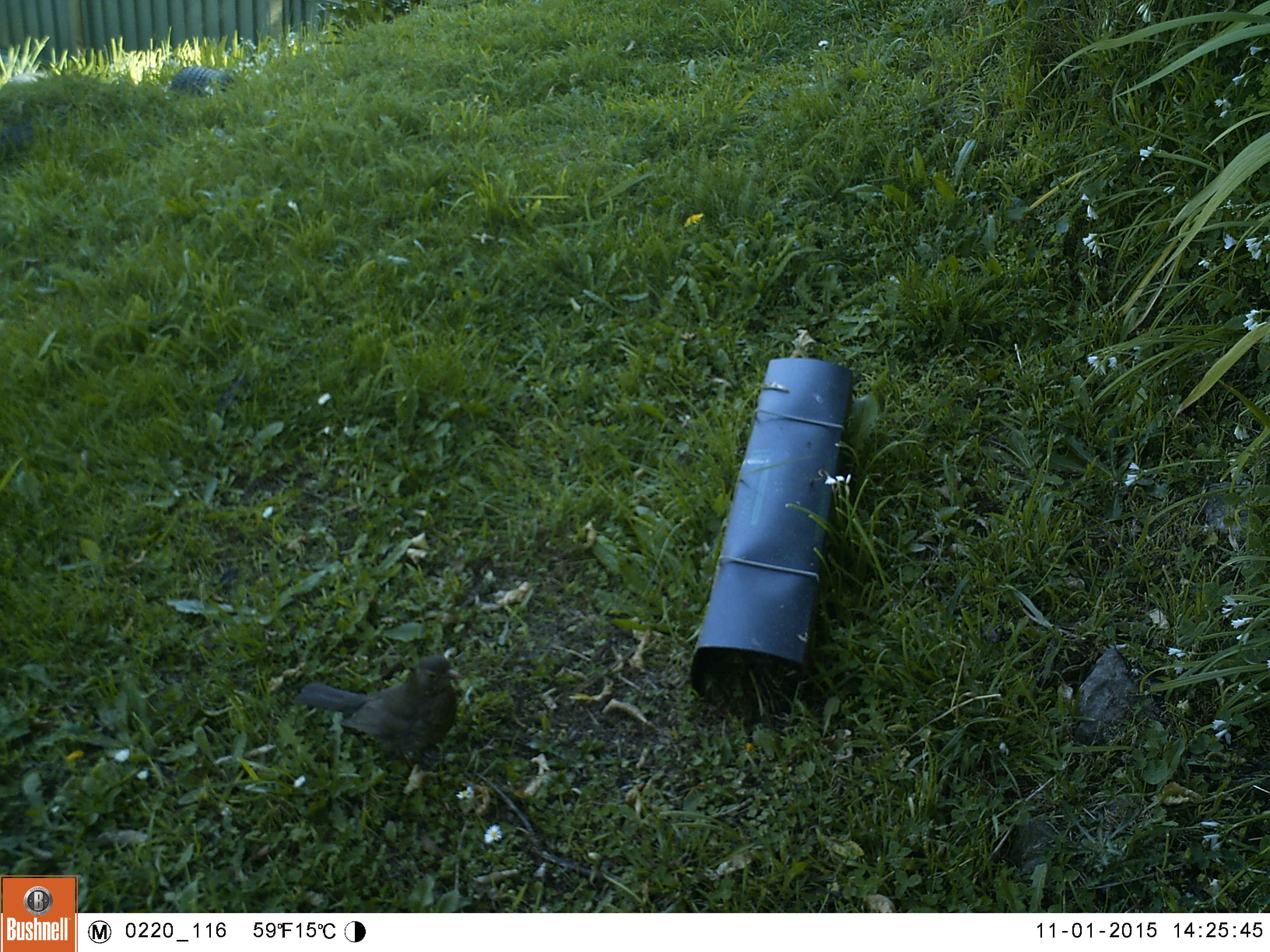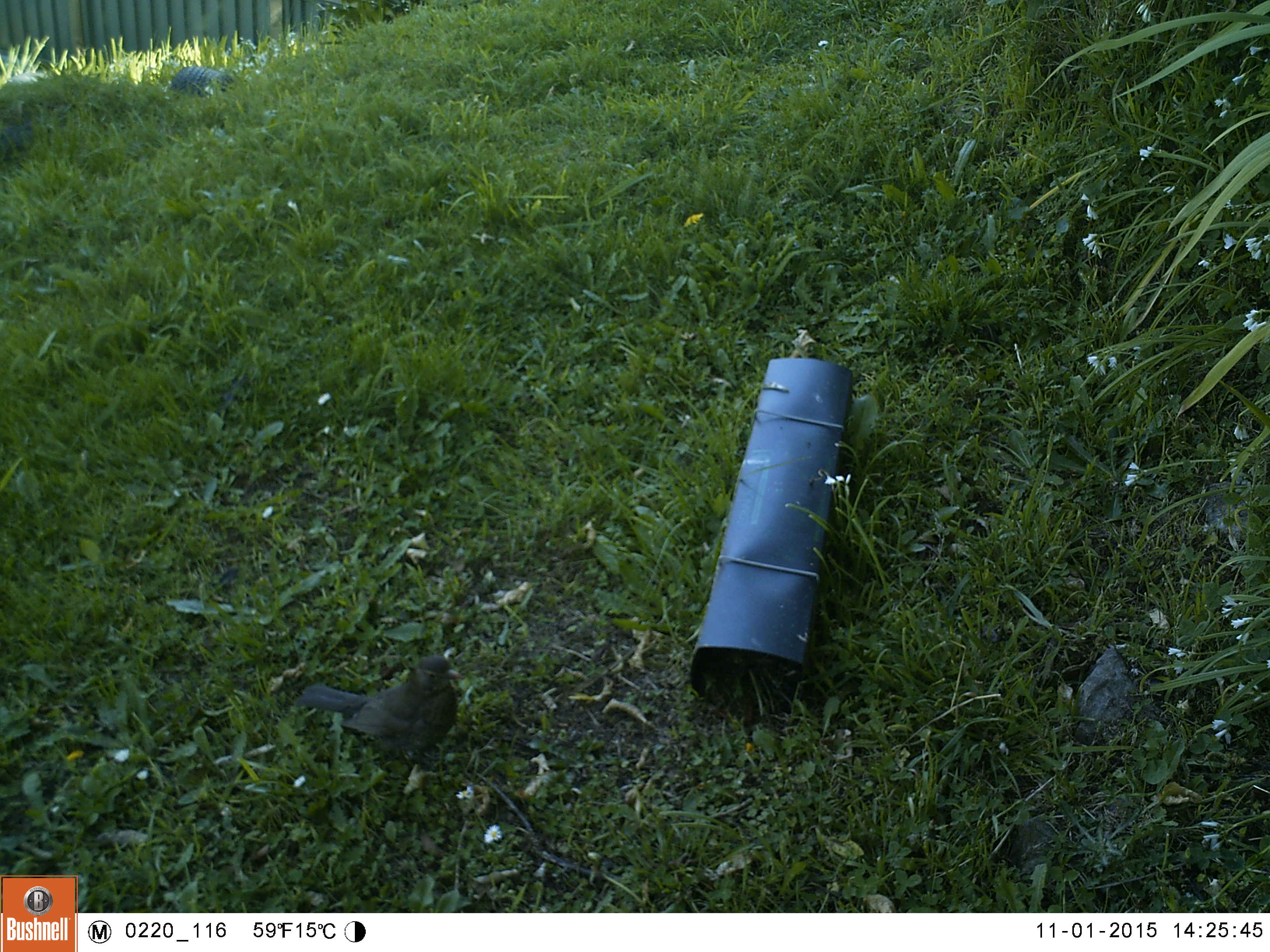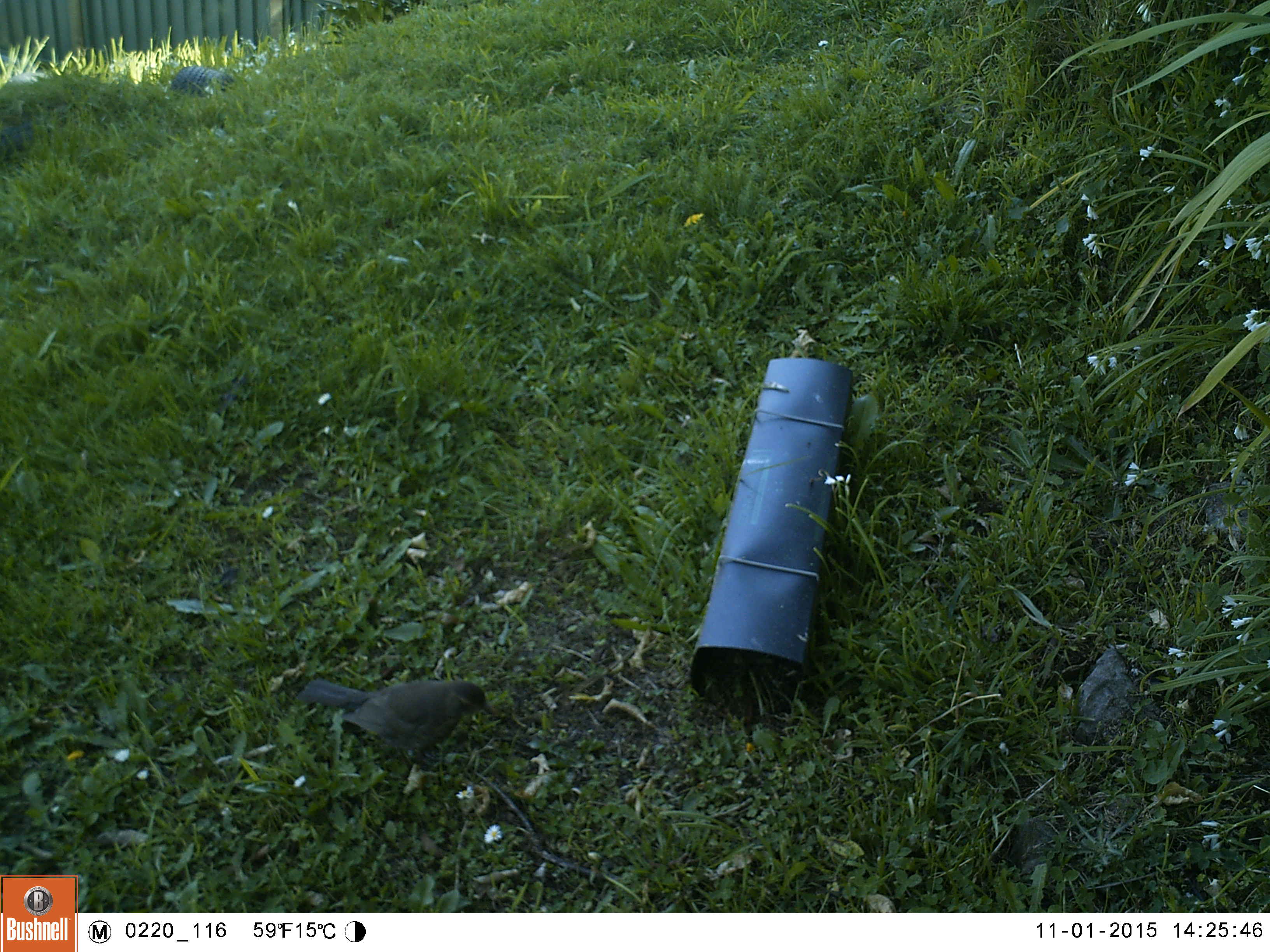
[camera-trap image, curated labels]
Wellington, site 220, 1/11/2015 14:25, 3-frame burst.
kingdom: Animalia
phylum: Chordata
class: Aves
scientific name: Aves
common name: bird